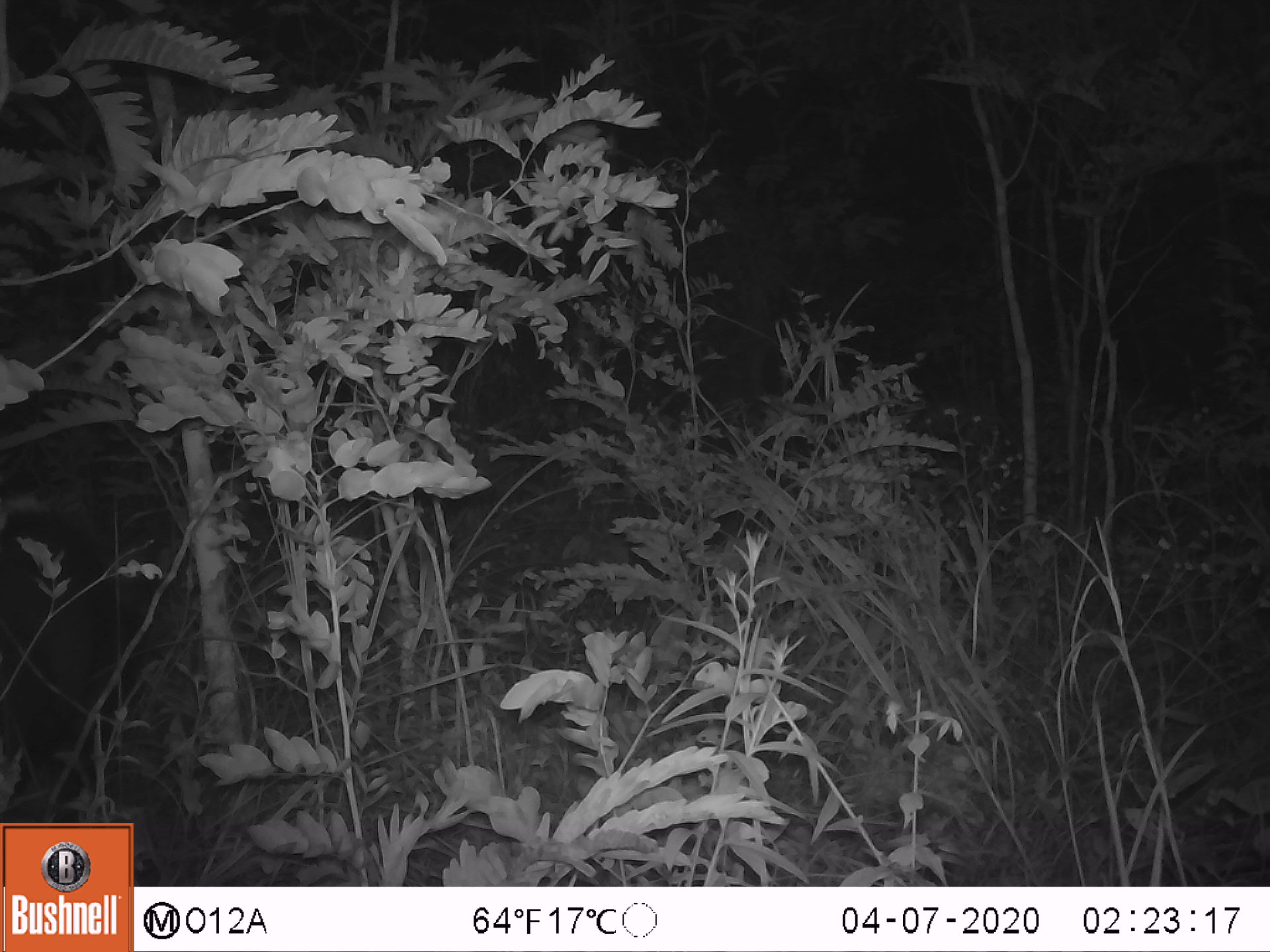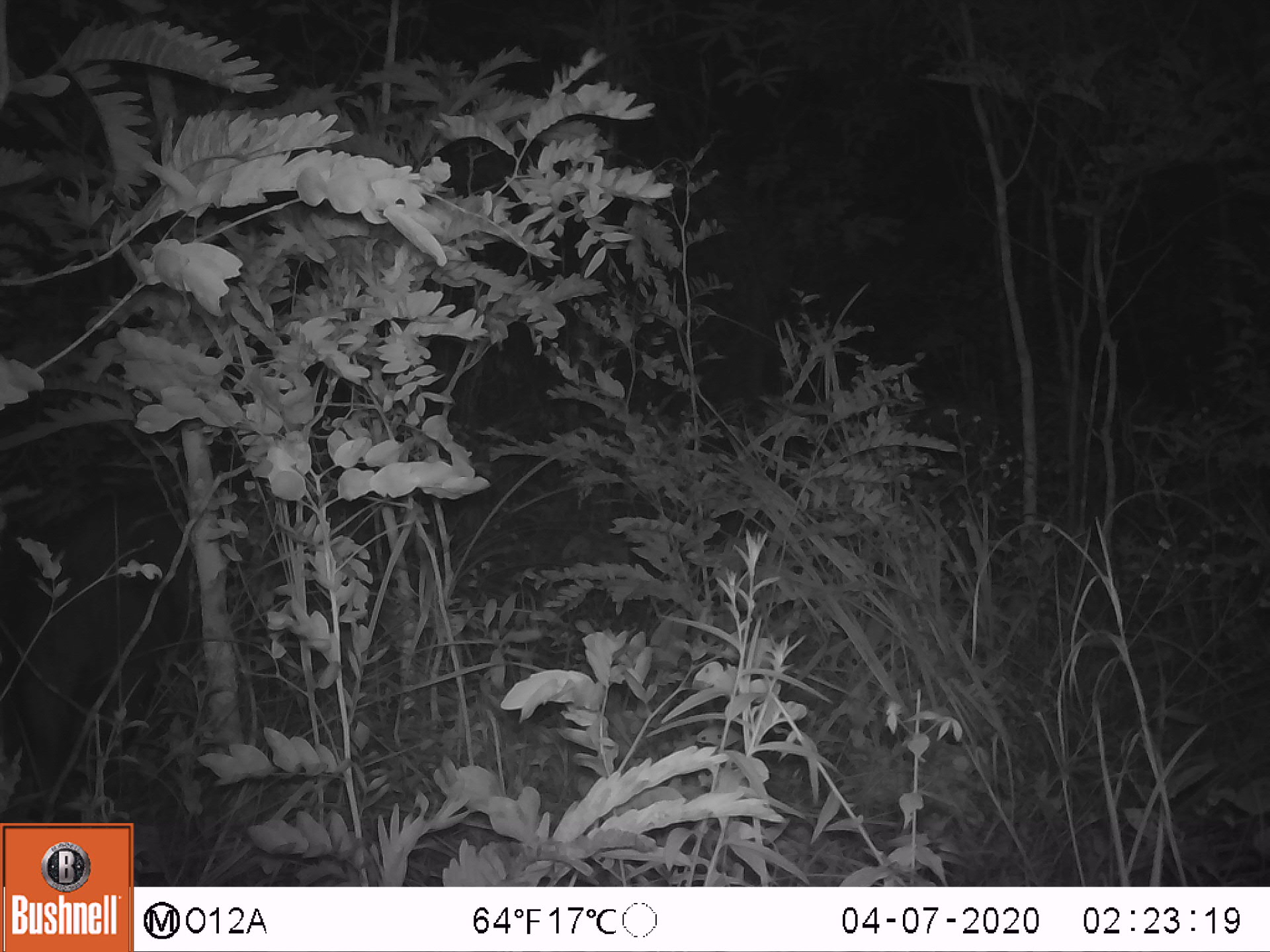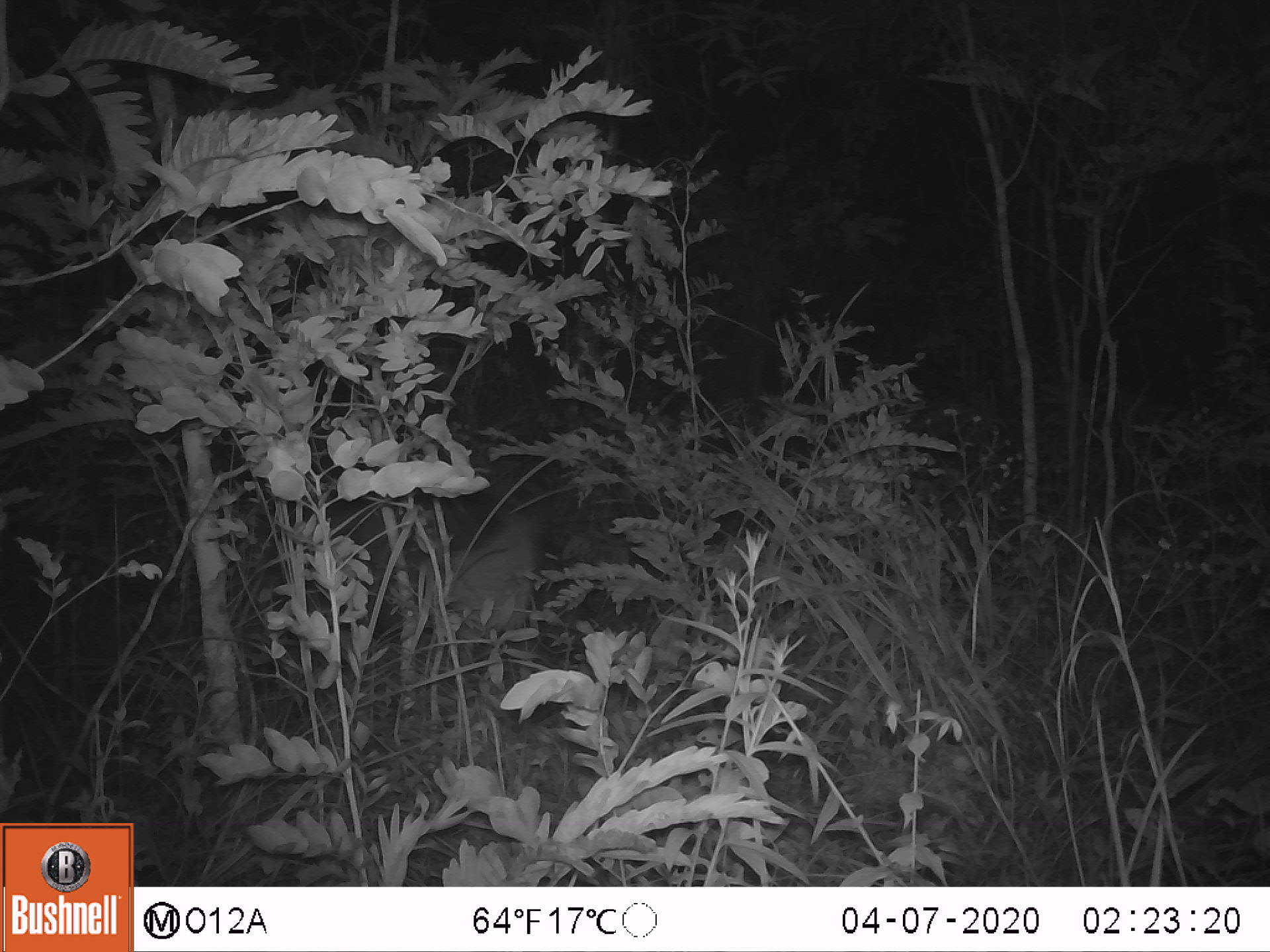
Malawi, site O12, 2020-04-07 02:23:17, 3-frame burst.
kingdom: Animalia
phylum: Chordata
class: Mammalia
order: Artiodactyla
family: Suidae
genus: Potamochoerus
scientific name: Potamochoerus larvatus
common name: bushpig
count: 1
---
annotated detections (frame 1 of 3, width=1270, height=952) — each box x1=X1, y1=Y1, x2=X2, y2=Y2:
bushpig: x1=1, y1=489, x2=151, y2=773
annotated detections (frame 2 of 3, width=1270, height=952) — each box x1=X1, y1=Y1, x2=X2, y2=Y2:
bushpig: x1=13, y1=483, x2=200, y2=795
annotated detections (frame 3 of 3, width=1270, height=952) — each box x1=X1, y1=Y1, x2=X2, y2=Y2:
bushpig: x1=405, y1=509, x2=547, y2=677